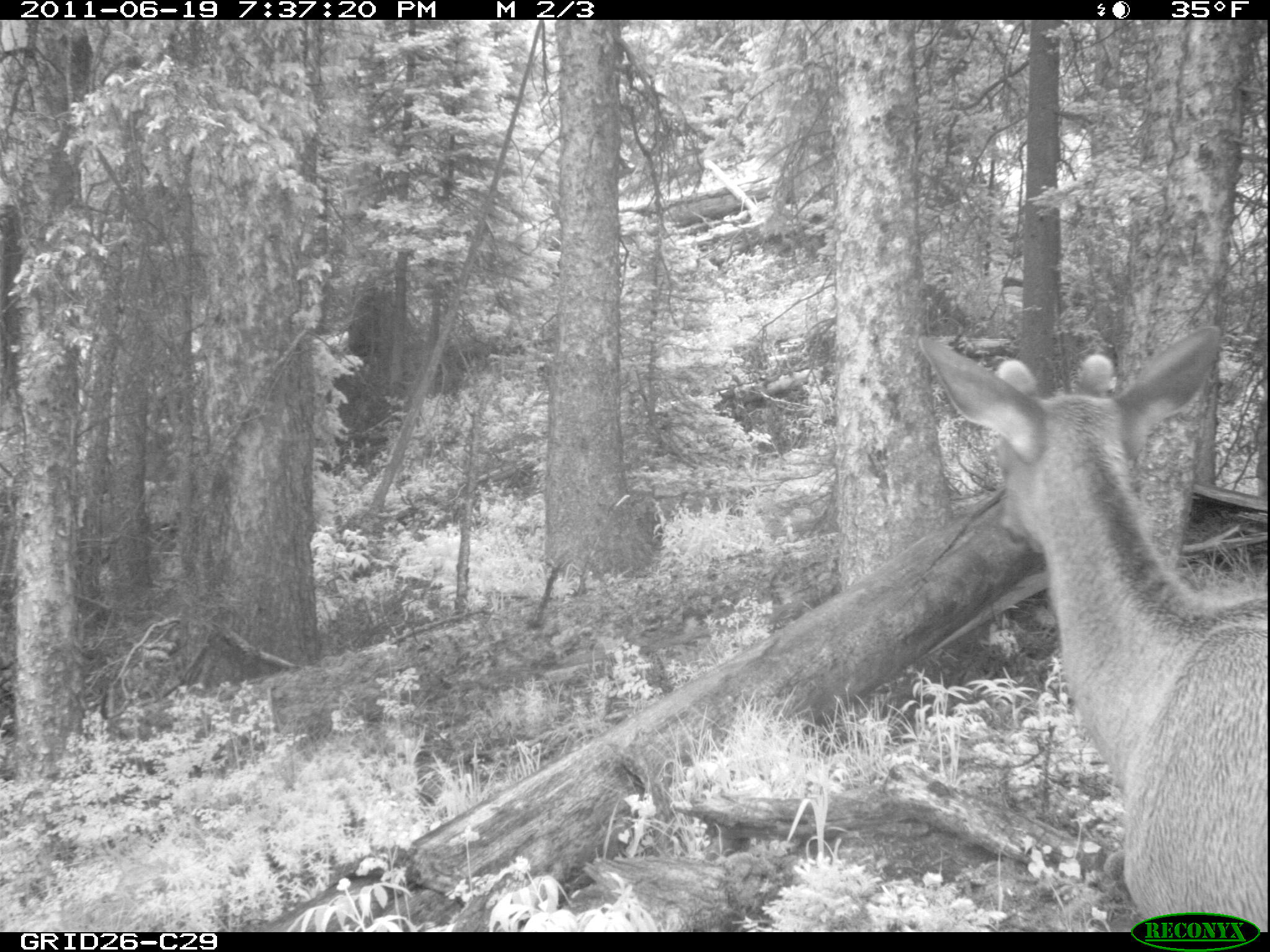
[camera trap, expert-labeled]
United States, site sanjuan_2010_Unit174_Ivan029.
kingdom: Animalia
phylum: Chordata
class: Mammalia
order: Artiodactyla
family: Cervidae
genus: Cervus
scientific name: Cervus elaphus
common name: red deer